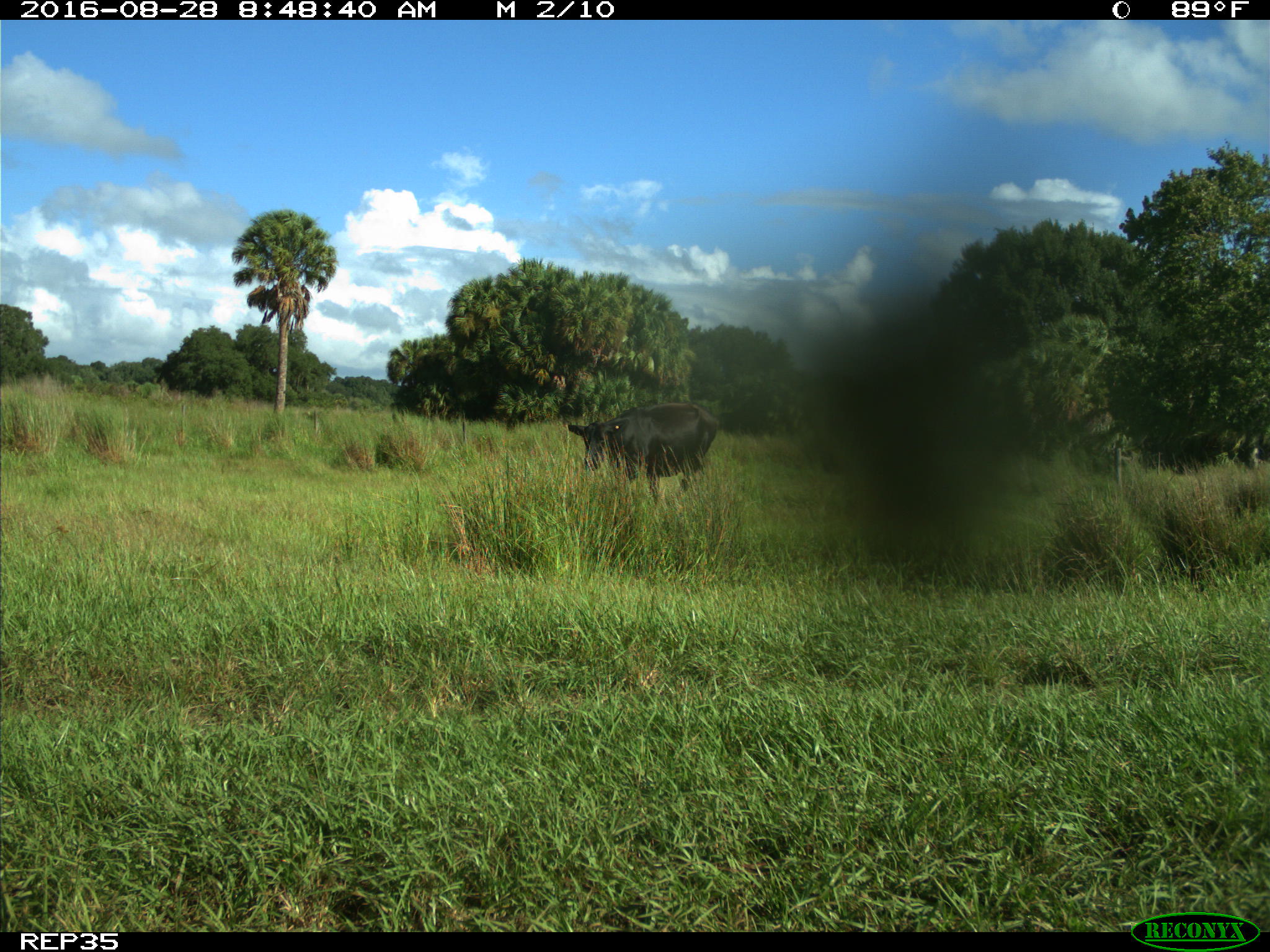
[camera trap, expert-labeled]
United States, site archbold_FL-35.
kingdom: Animalia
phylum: Chordata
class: Mammalia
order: Artiodactyla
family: Bovidae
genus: Bos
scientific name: Bos taurus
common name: domestic cow